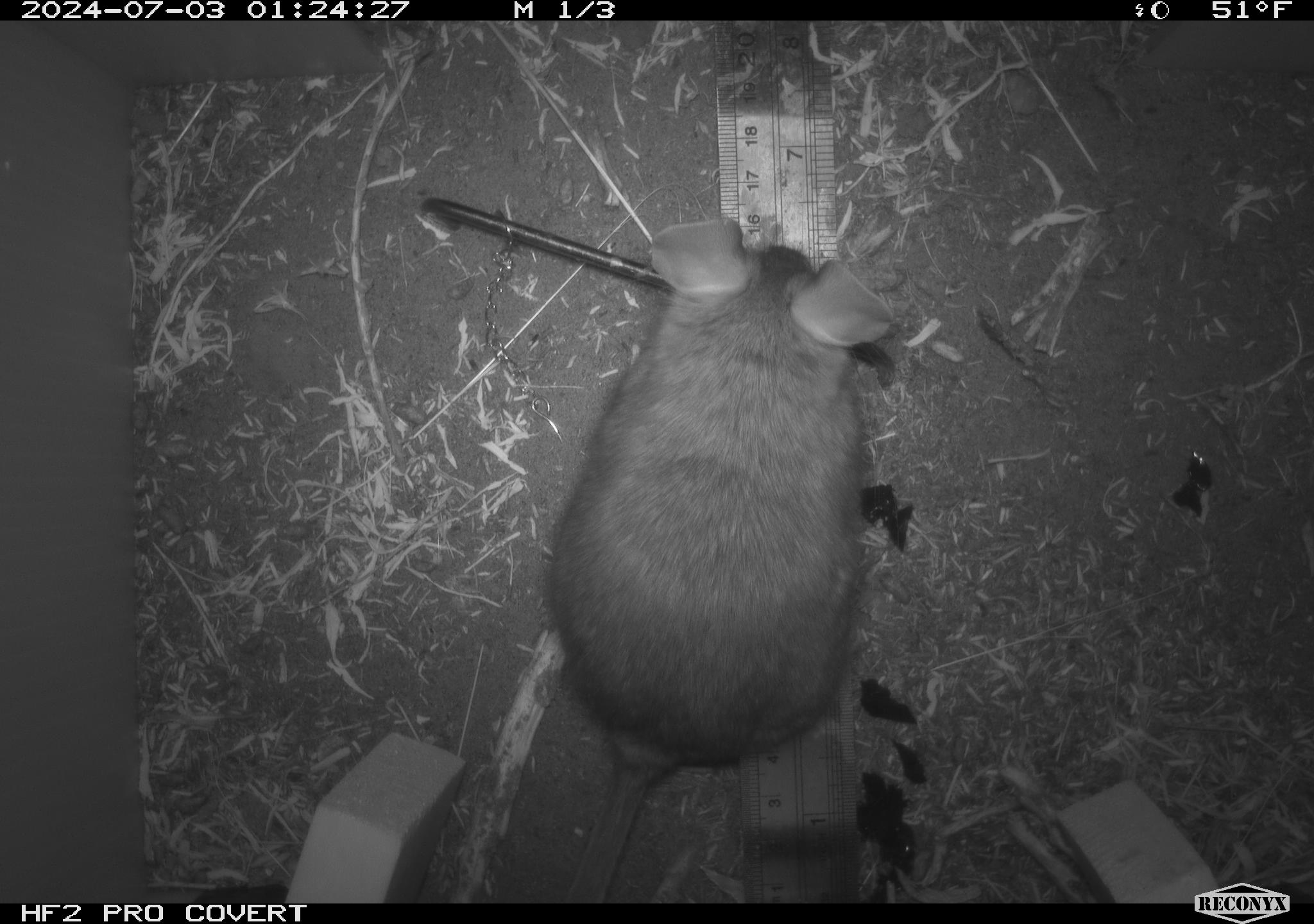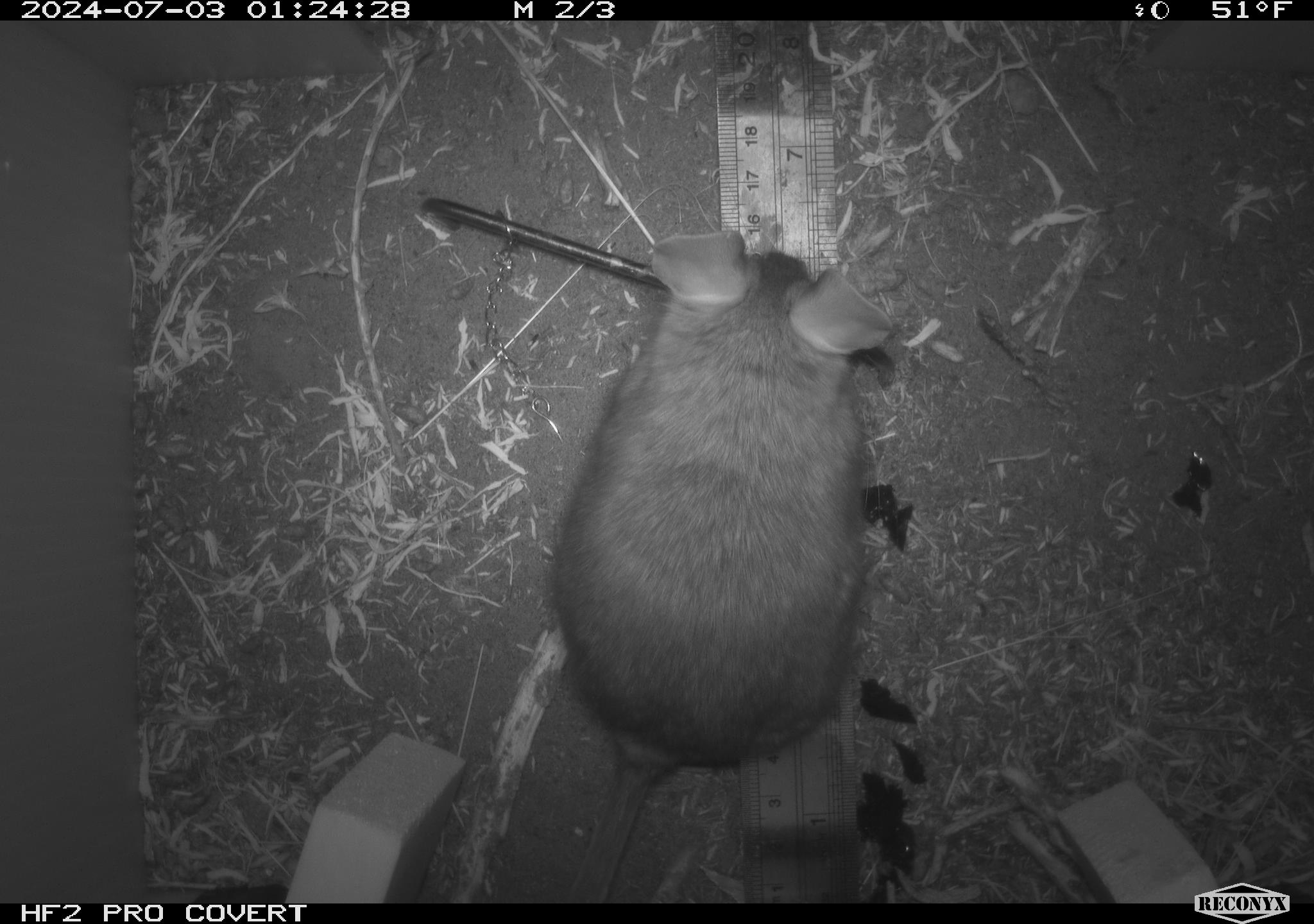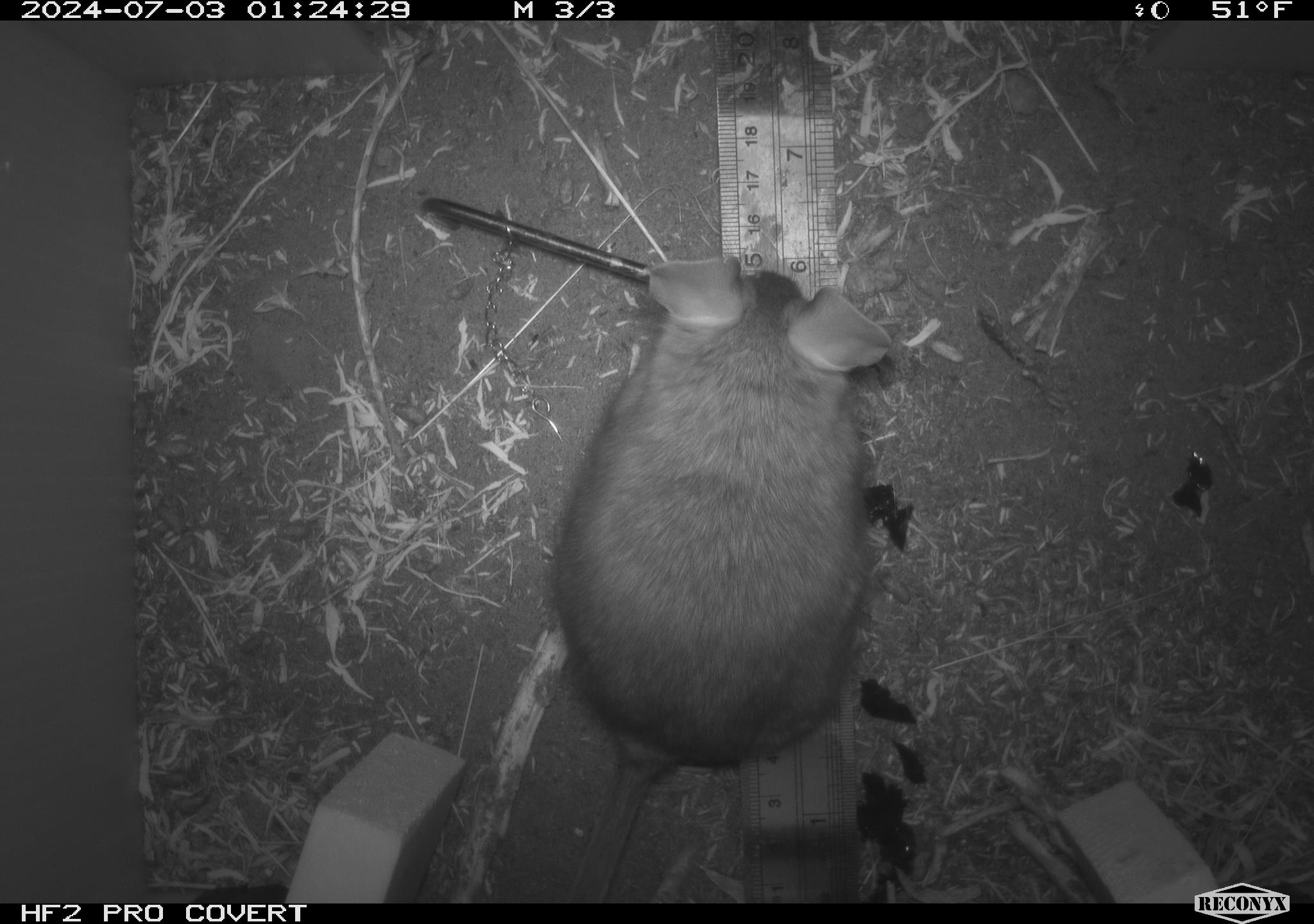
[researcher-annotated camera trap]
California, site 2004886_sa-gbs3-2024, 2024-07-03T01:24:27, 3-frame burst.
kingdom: Animalia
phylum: Chordata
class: Mammalia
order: Rodentia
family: Cricetidae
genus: Neotoma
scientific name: Neotoma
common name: pack rat or woodrat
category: neotoma species